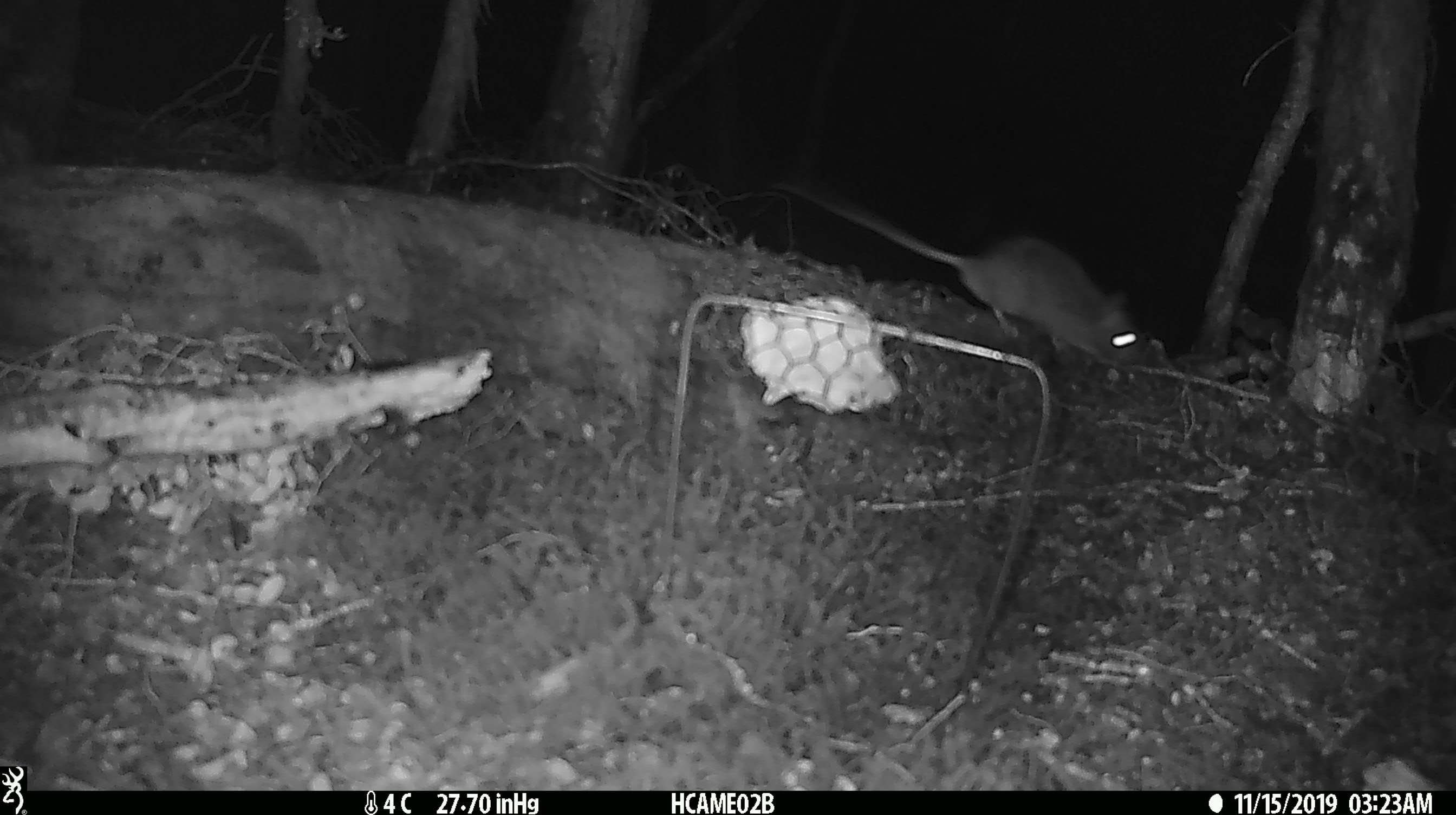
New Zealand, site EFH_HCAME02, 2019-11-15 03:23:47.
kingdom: Animalia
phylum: Chordata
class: Mammalia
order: Rodentia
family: Muridae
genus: Rattus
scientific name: Rattus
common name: rat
Rat (Rattus).